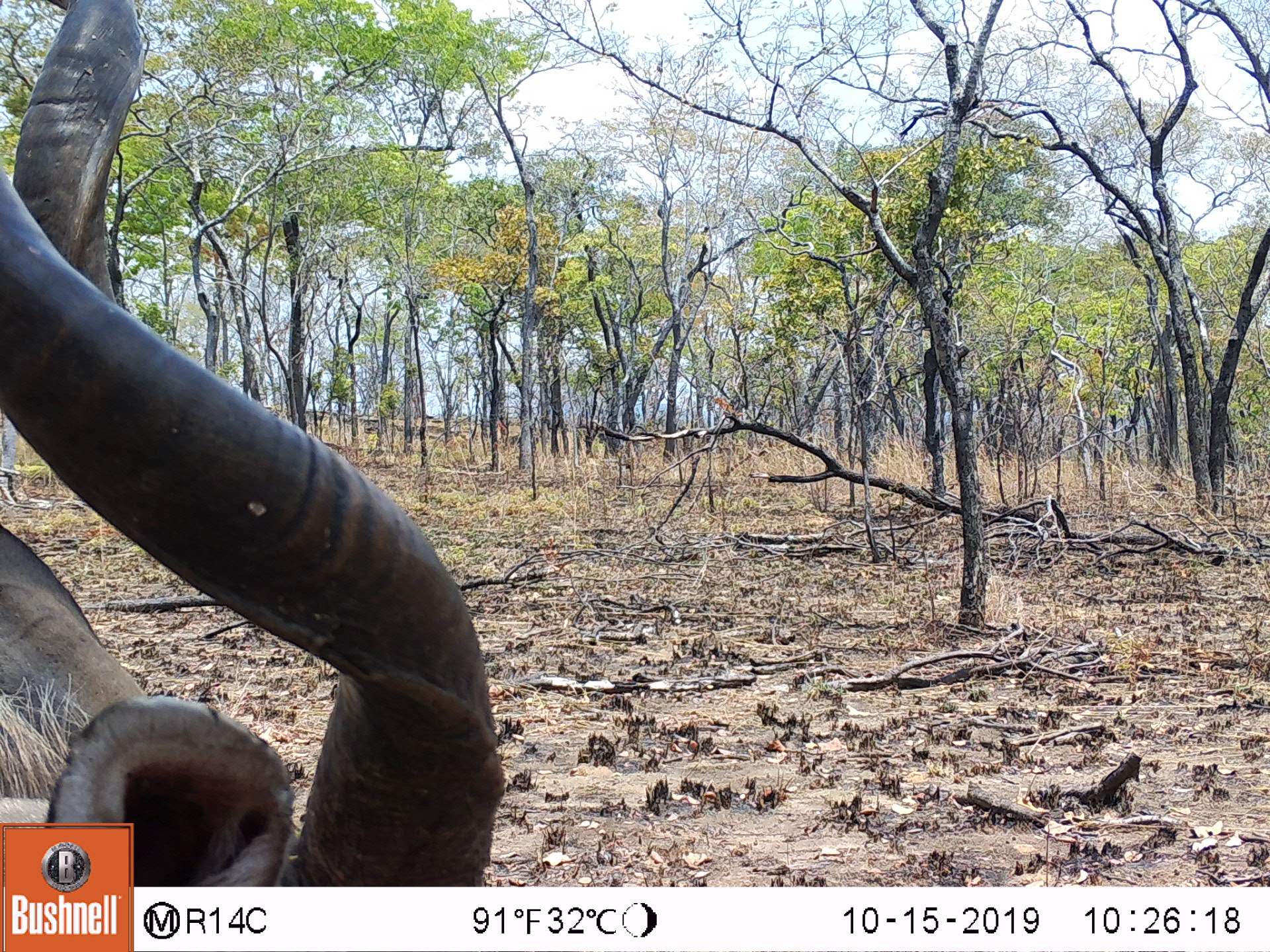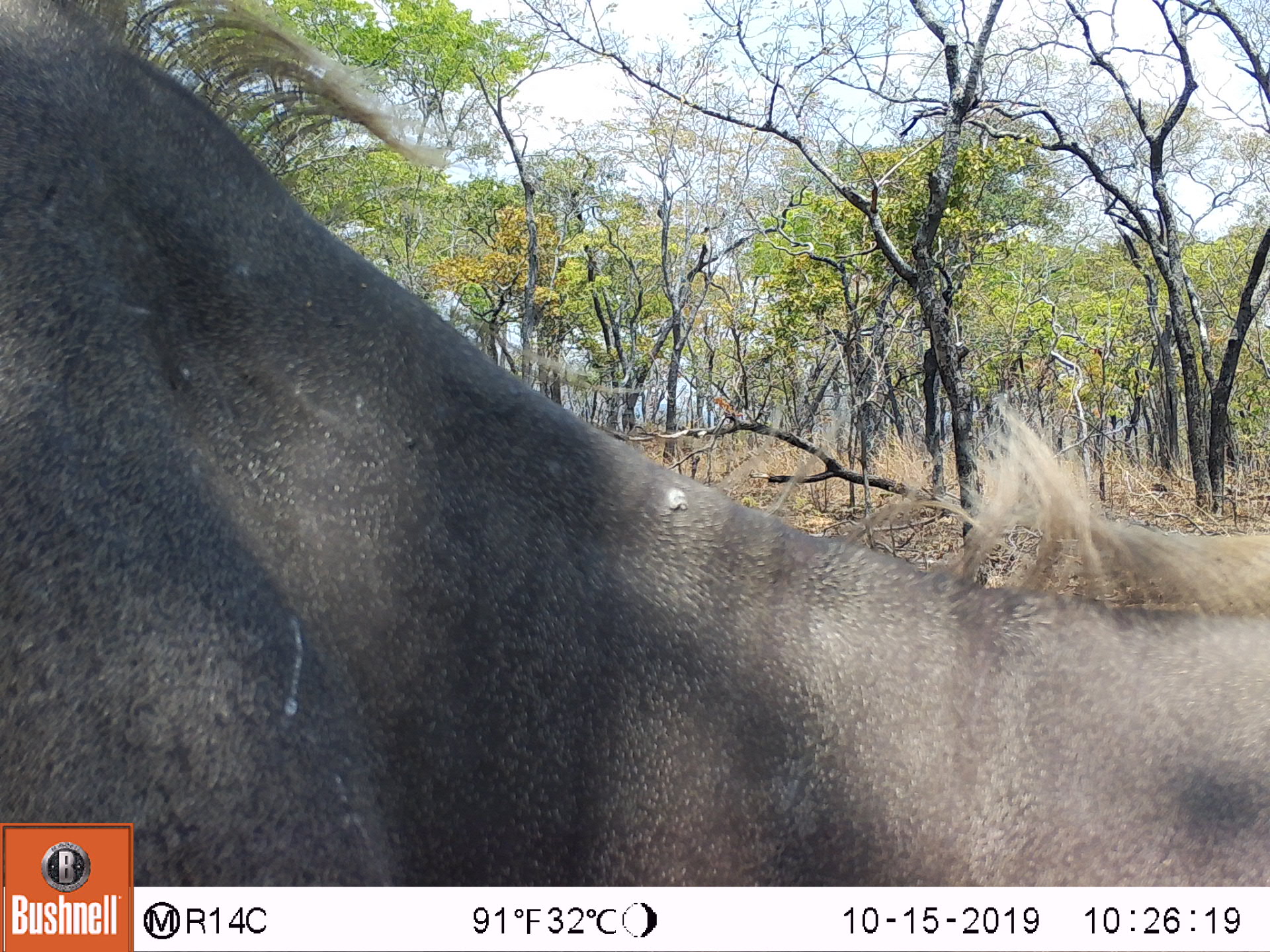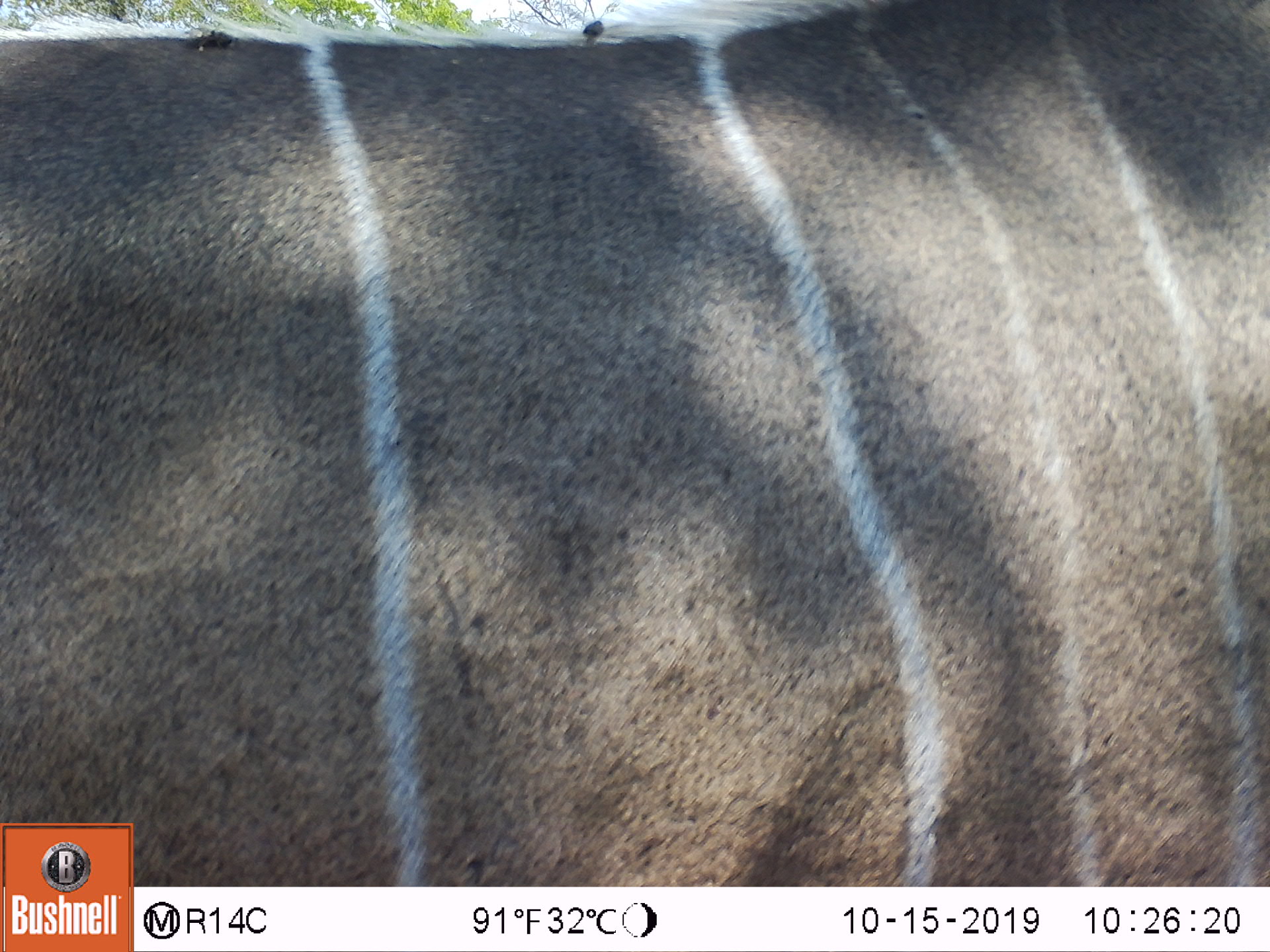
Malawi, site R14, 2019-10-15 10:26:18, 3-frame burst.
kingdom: Animalia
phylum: Chordata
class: Mammalia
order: Artiodactyla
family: Bovidae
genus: Tragelaphus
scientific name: Tragelaphus strepsiceros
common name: greater kudu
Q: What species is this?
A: Greater kudu (Tragelaphus strepsiceros).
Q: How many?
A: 1.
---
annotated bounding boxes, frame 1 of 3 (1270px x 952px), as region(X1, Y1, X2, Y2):
greater kudu: region(0, 1, 528, 816)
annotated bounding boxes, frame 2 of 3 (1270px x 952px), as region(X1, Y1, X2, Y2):
greater kudu: region(8, 13, 1262, 816)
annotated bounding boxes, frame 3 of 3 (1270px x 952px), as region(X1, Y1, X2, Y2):
greater kudu: region(2, 0, 1262, 818)